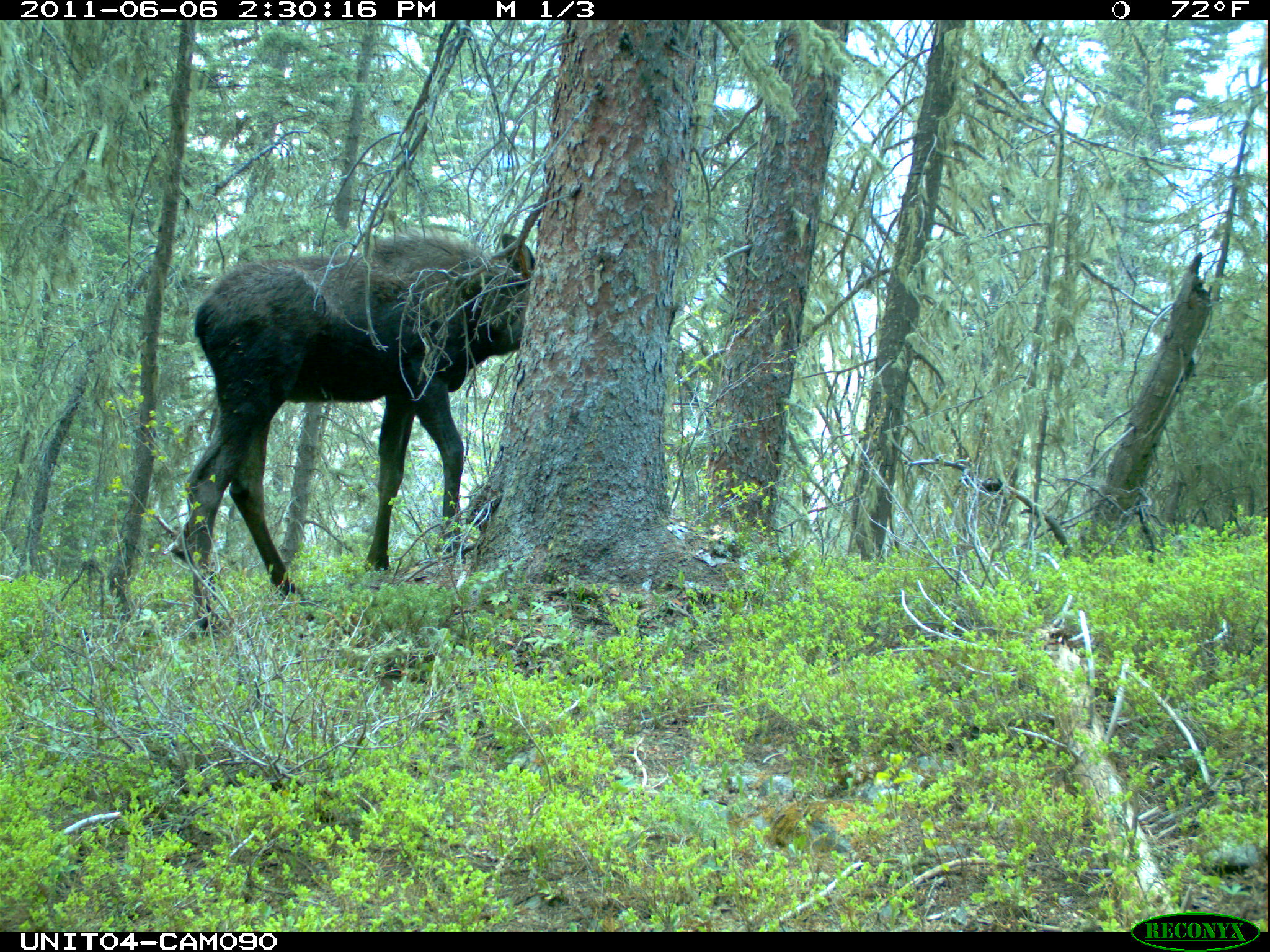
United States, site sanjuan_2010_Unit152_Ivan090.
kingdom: Animalia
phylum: Chordata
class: Mammalia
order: Artiodactyla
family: Cervidae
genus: Alces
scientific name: Alces alces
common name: moose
Alces alces (moose).